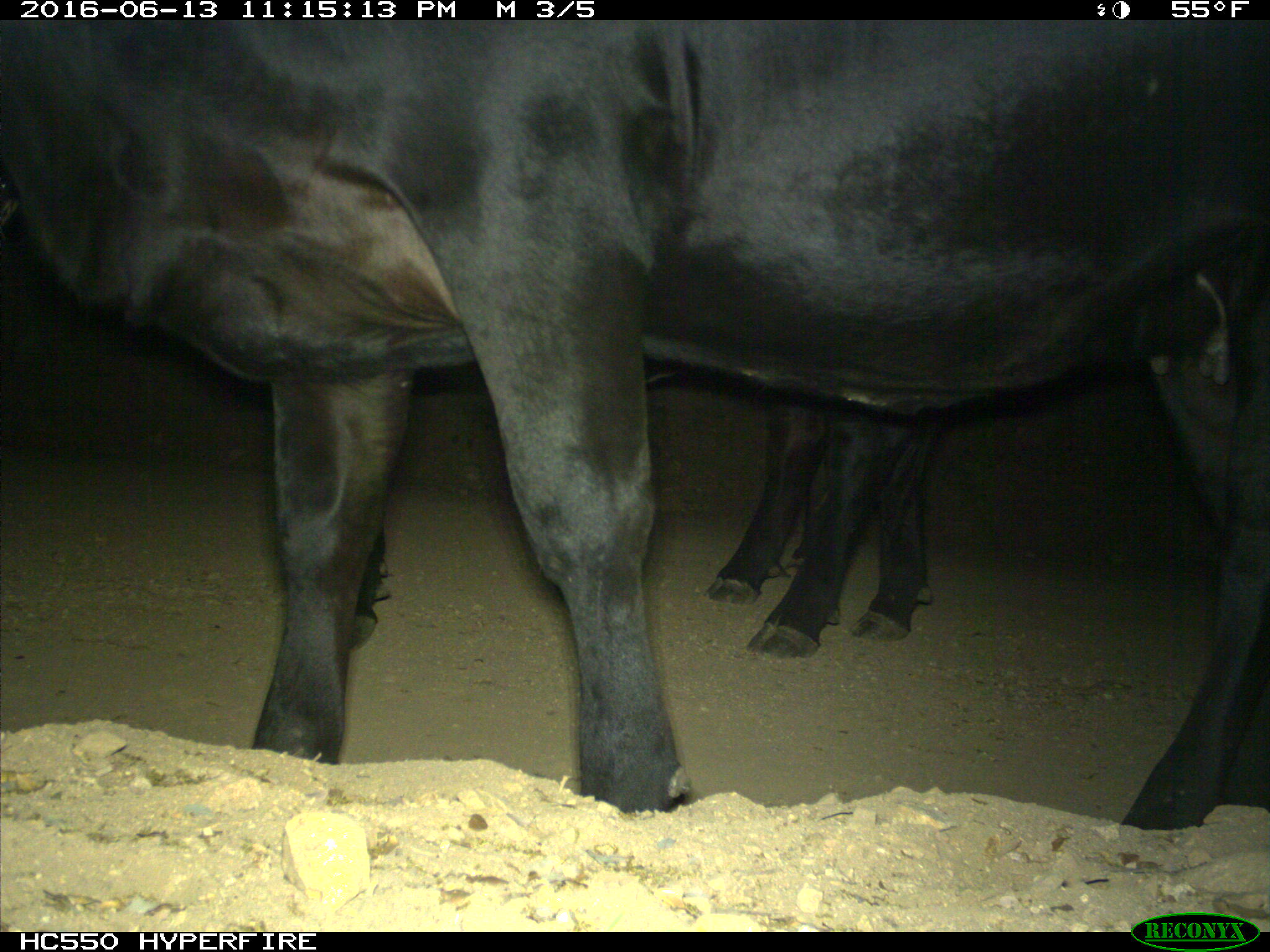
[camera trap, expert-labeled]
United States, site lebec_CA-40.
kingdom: Animalia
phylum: Chordata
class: Mammalia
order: Artiodactyla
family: Bovidae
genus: Bos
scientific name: Bos taurus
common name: domestic cow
Bos taurus (domestic cow).